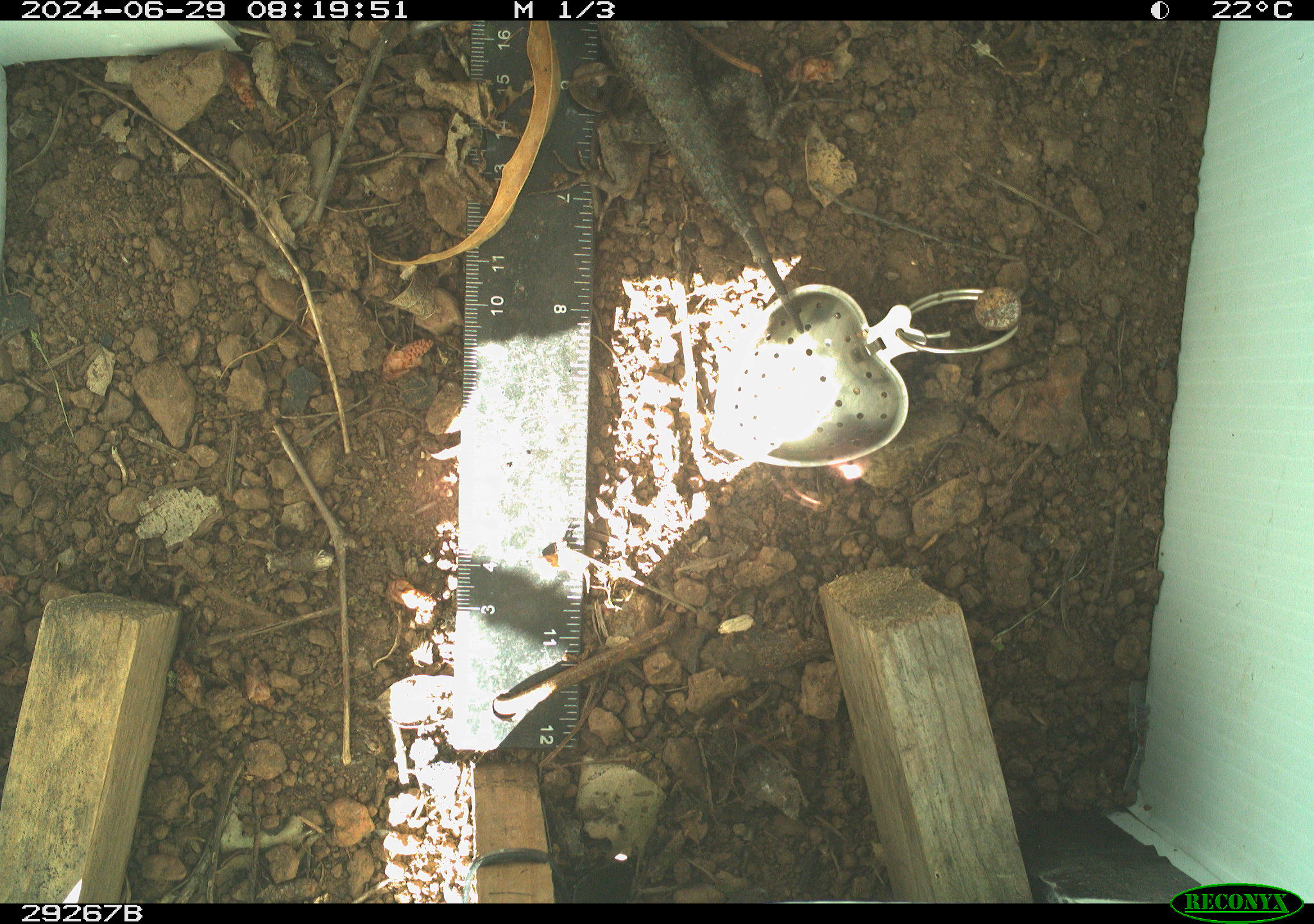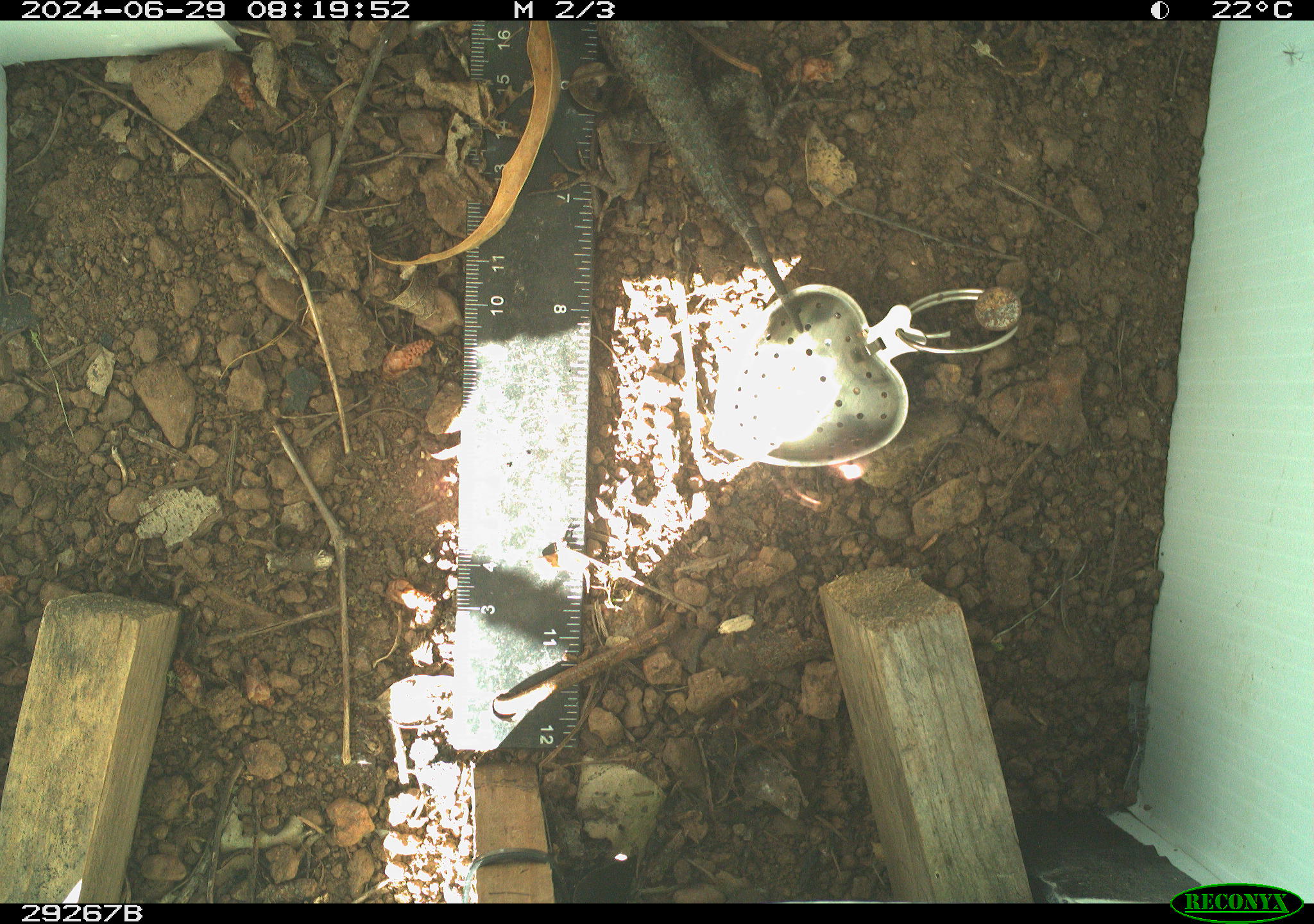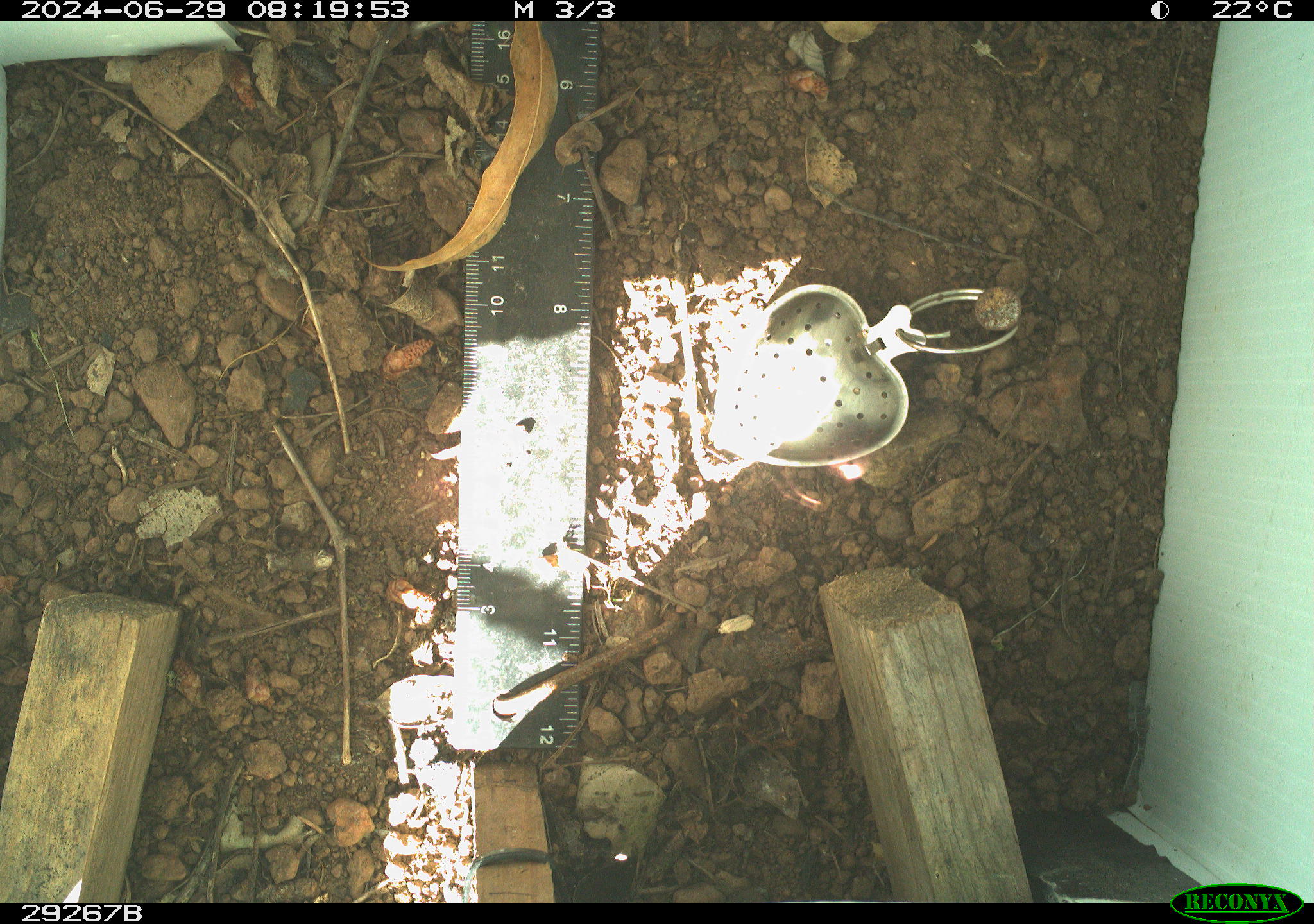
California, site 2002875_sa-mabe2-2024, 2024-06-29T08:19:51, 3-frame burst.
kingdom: Animalia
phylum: Chordata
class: Reptilia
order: Squamata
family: Phrynosomatidae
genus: Sceloporus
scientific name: Sceloporus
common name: spiny lizards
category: sceloporus species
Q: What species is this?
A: Sceloporus species (spiny lizards) (Sceloporus).